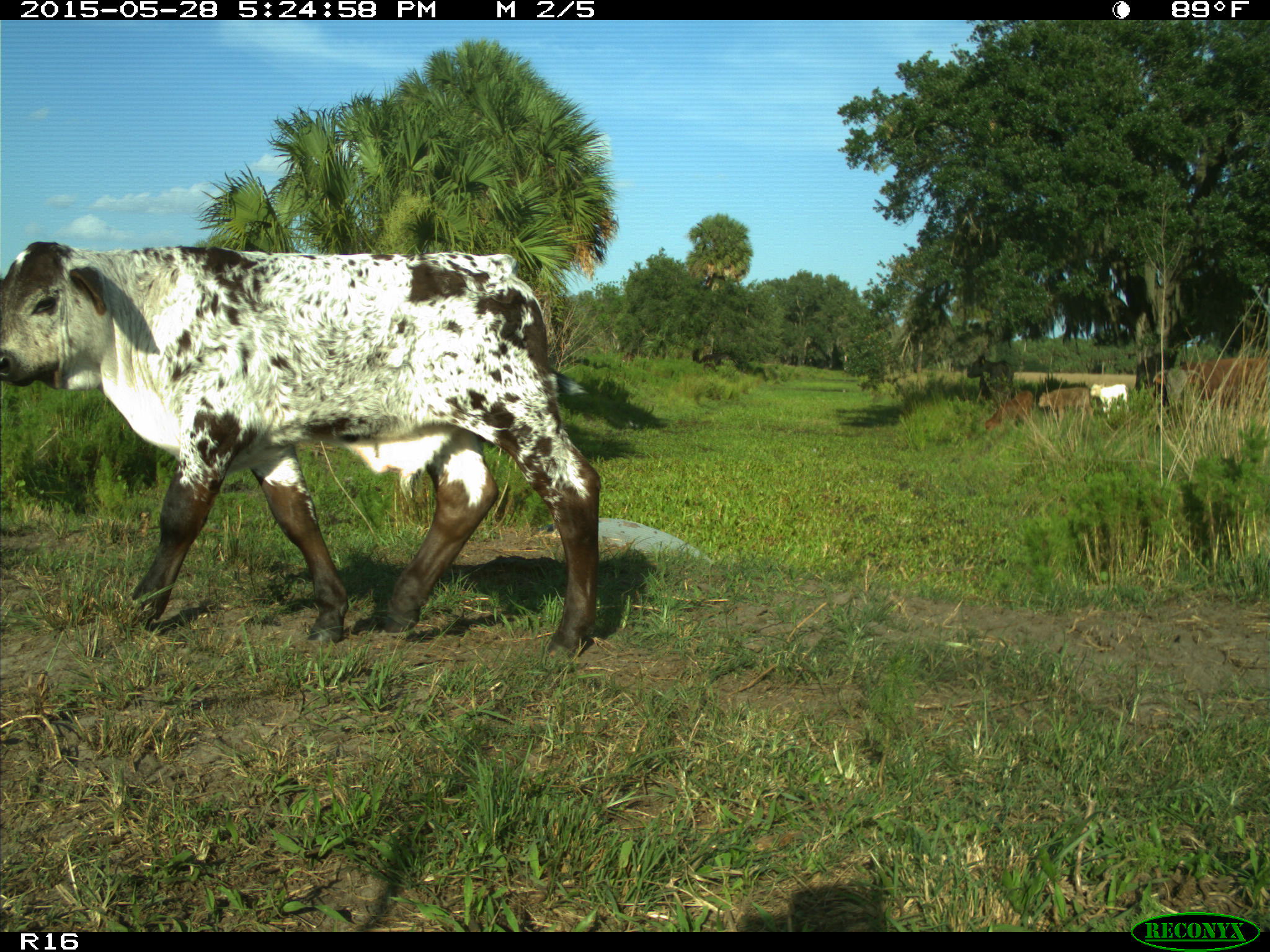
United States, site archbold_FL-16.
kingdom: Animalia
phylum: Chordata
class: Mammalia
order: Artiodactyla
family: Bovidae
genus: Bos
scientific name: Bos taurus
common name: domestic cow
Bos taurus (domestic cow).